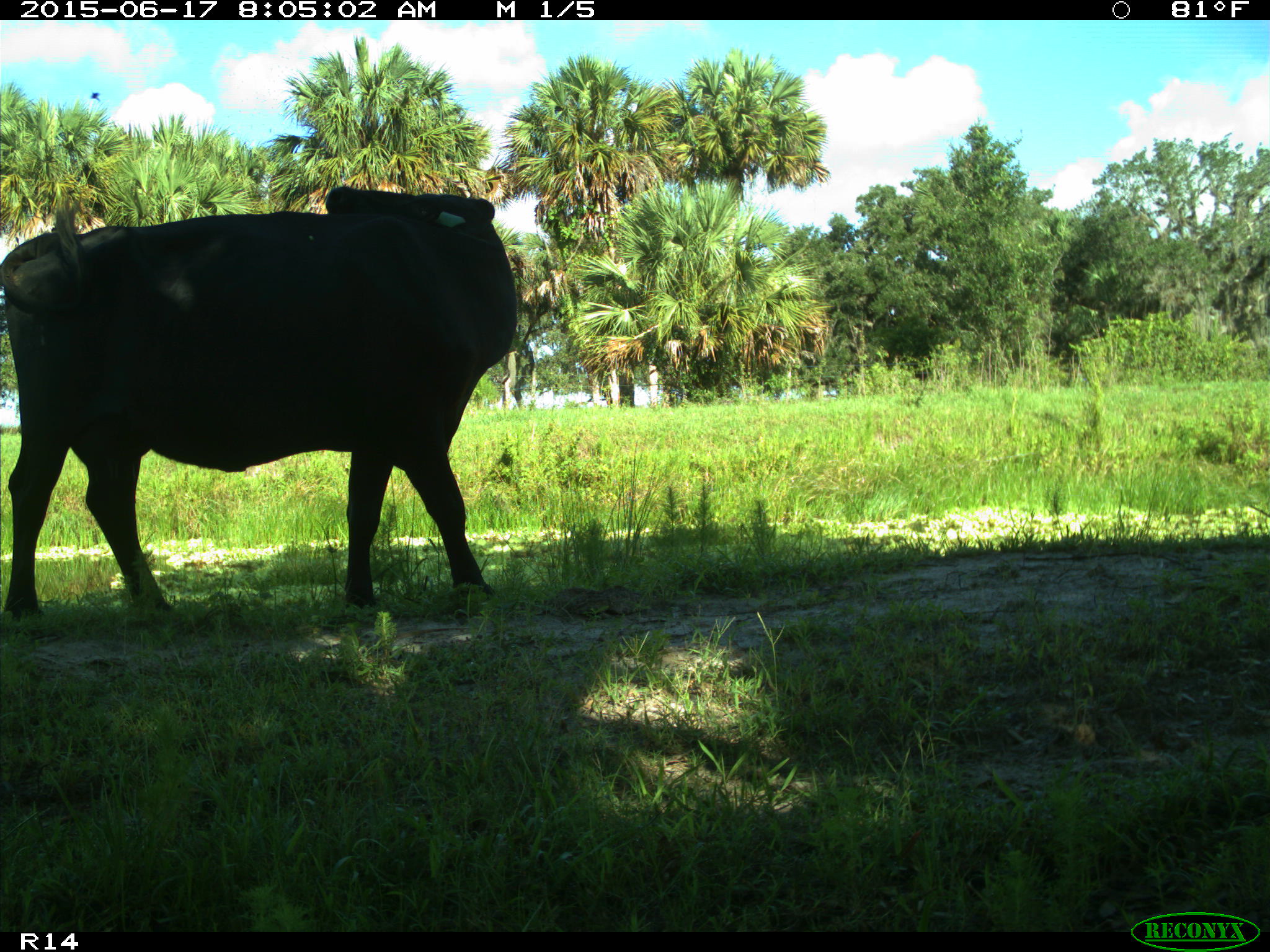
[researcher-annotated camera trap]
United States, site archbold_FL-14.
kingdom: Animalia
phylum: Chordata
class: Mammalia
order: Artiodactyla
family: Bovidae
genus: Bos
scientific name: Bos taurus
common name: domestic cow